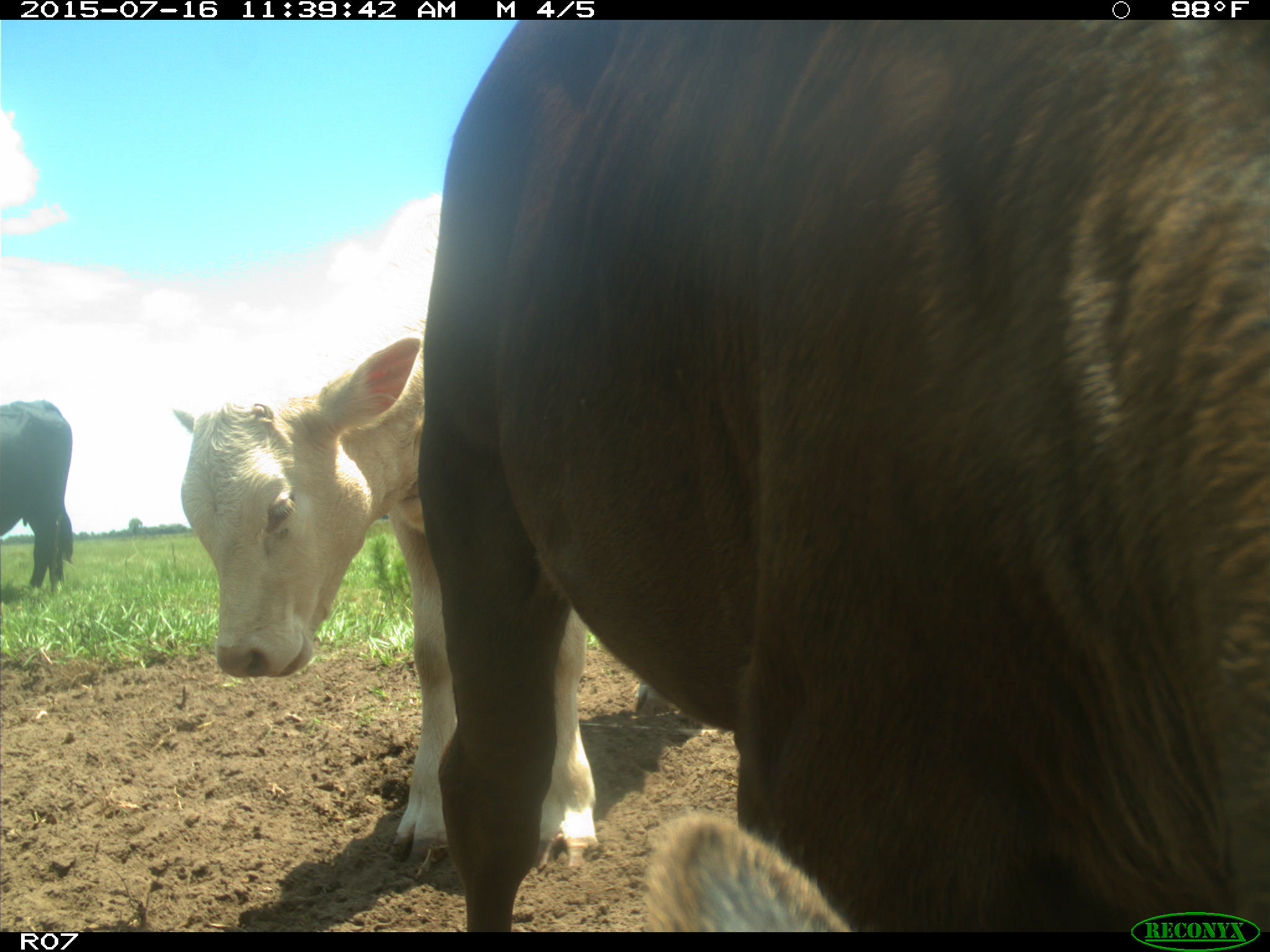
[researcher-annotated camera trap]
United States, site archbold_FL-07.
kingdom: Animalia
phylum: Chordata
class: Mammalia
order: Artiodactyla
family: Bovidae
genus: Bos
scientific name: Bos taurus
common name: domestic cow